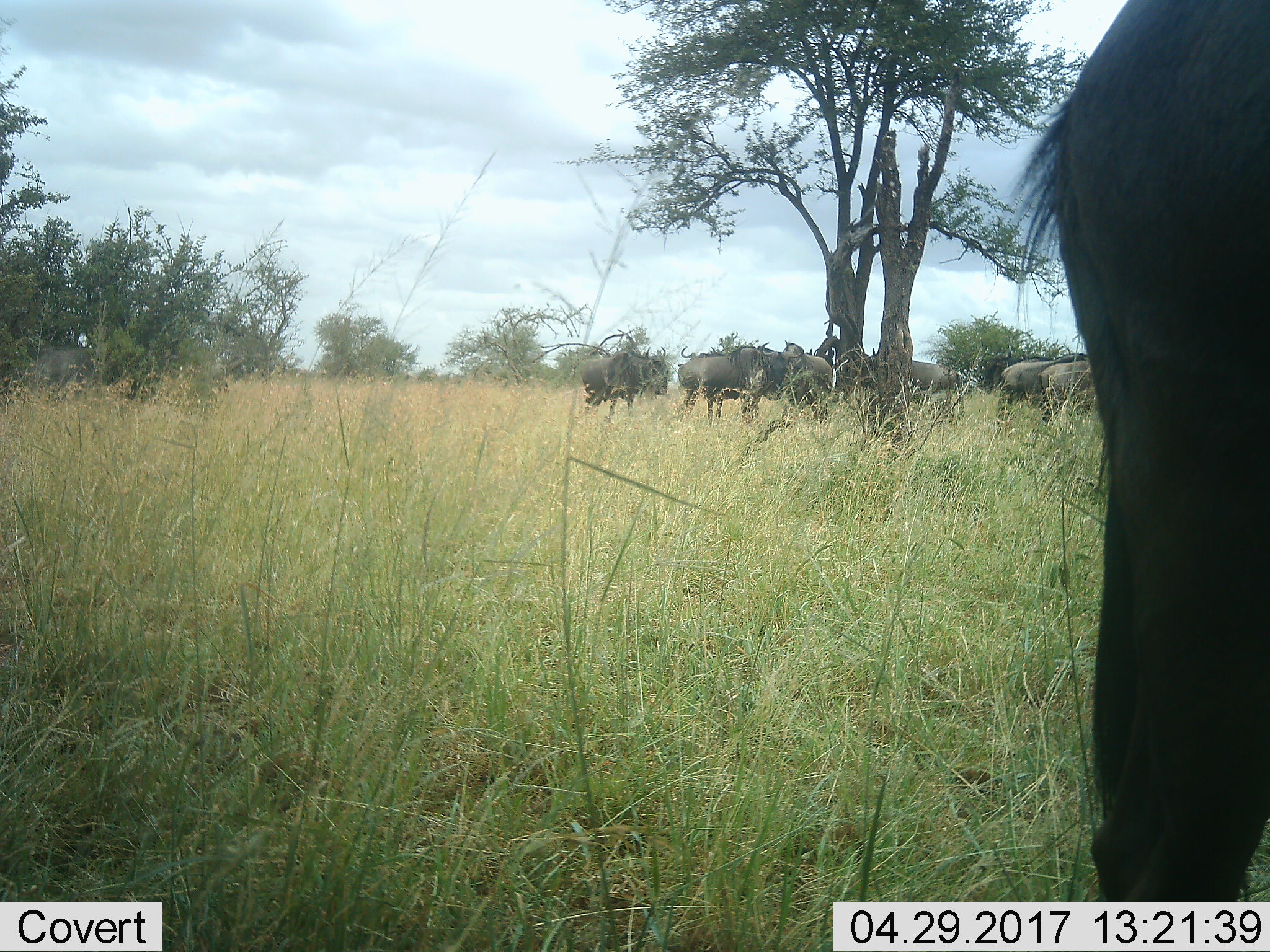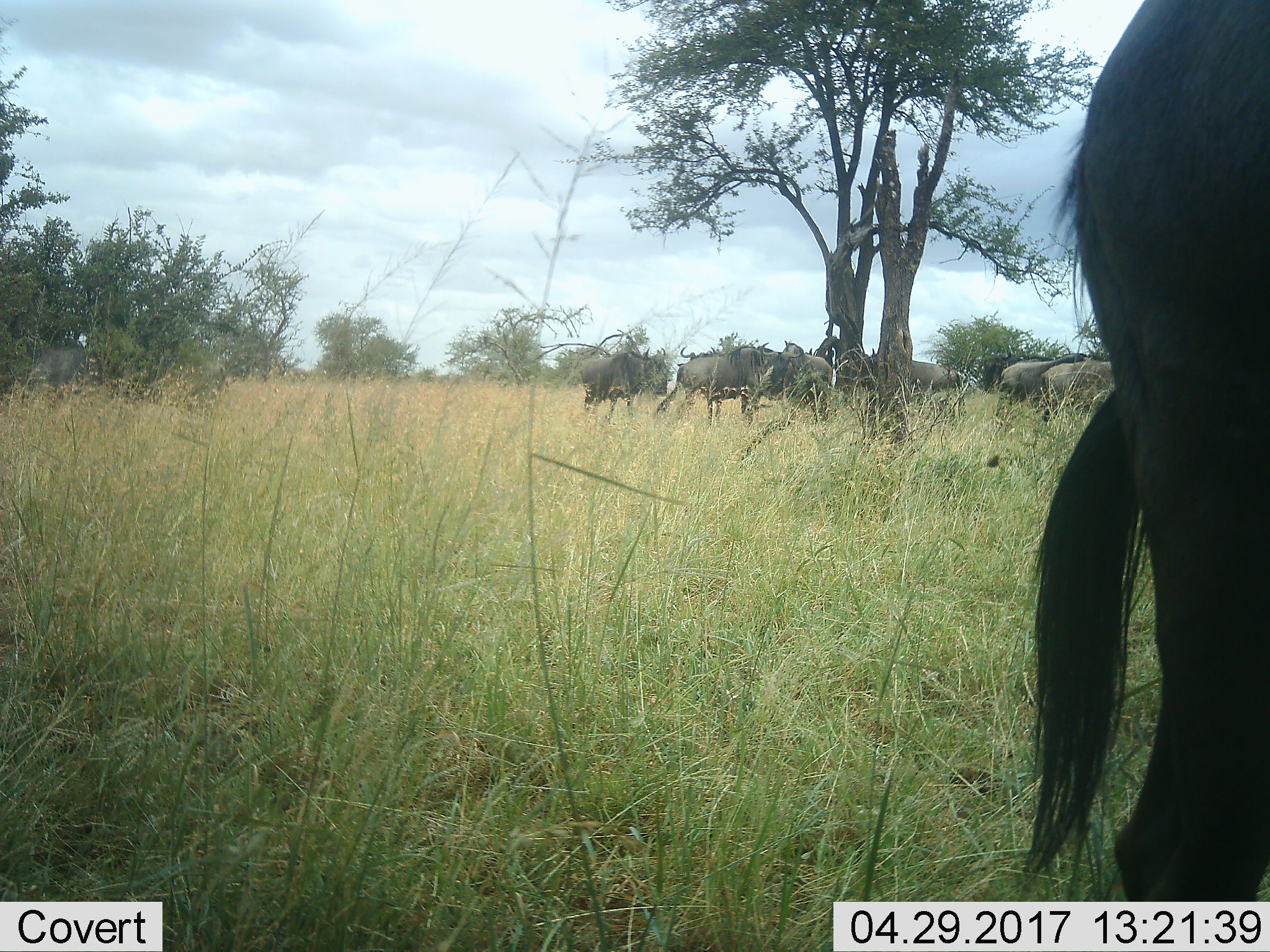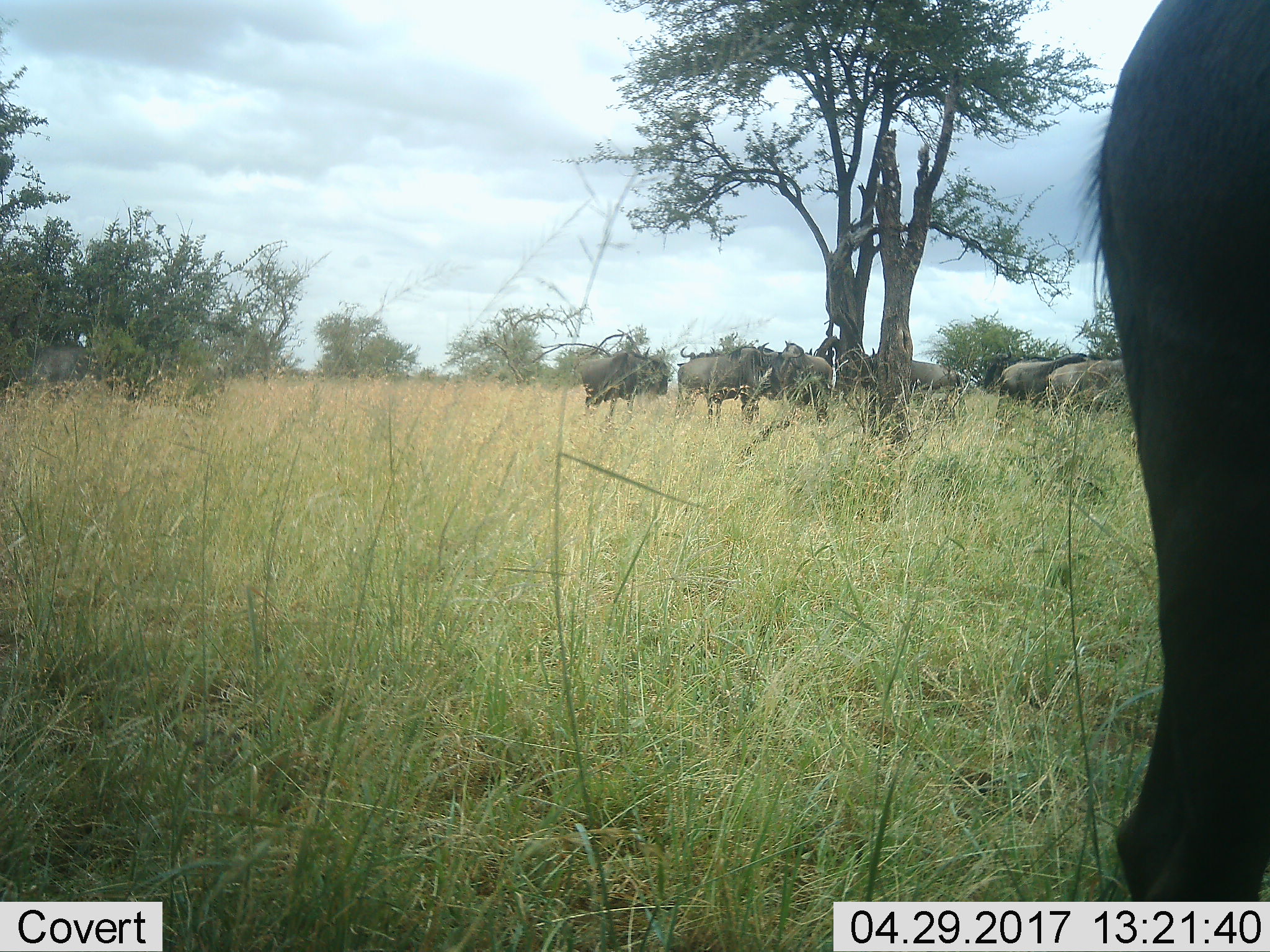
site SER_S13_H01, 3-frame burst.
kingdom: Animalia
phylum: Chordata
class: Mammalia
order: Artiodactyla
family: Bovidae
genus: Connochaetes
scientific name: Connochaetes taurinus taurinus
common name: blue wildebeest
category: wildebeestblue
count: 9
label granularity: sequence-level